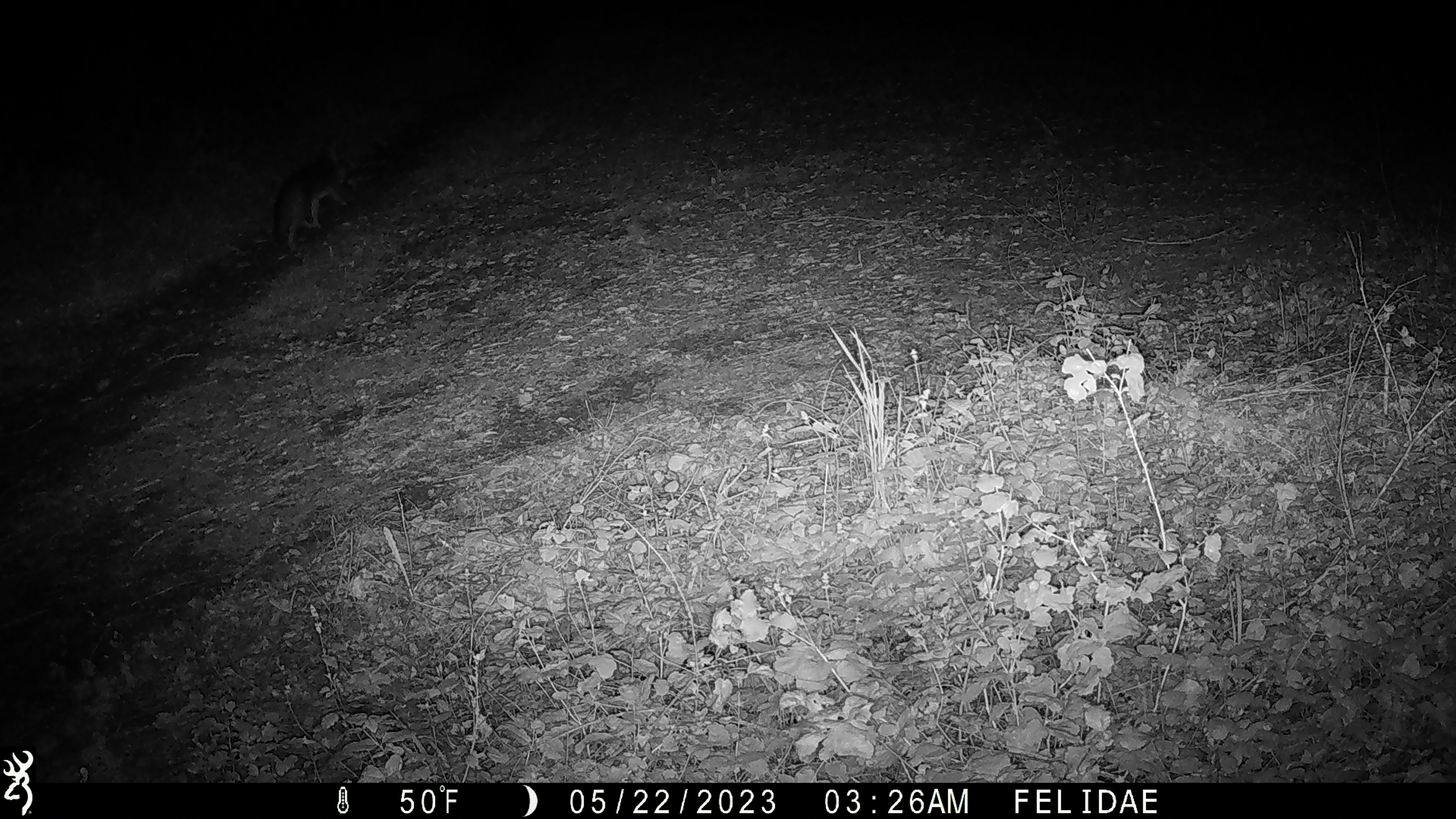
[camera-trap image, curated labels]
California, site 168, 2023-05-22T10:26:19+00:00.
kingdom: Animalia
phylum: Chordata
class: Mammalia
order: Carnivora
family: Canidae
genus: Urocyon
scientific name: Urocyon cinereoargenteus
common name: gray fox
Gray fox (Urocyon cinereoargenteus).